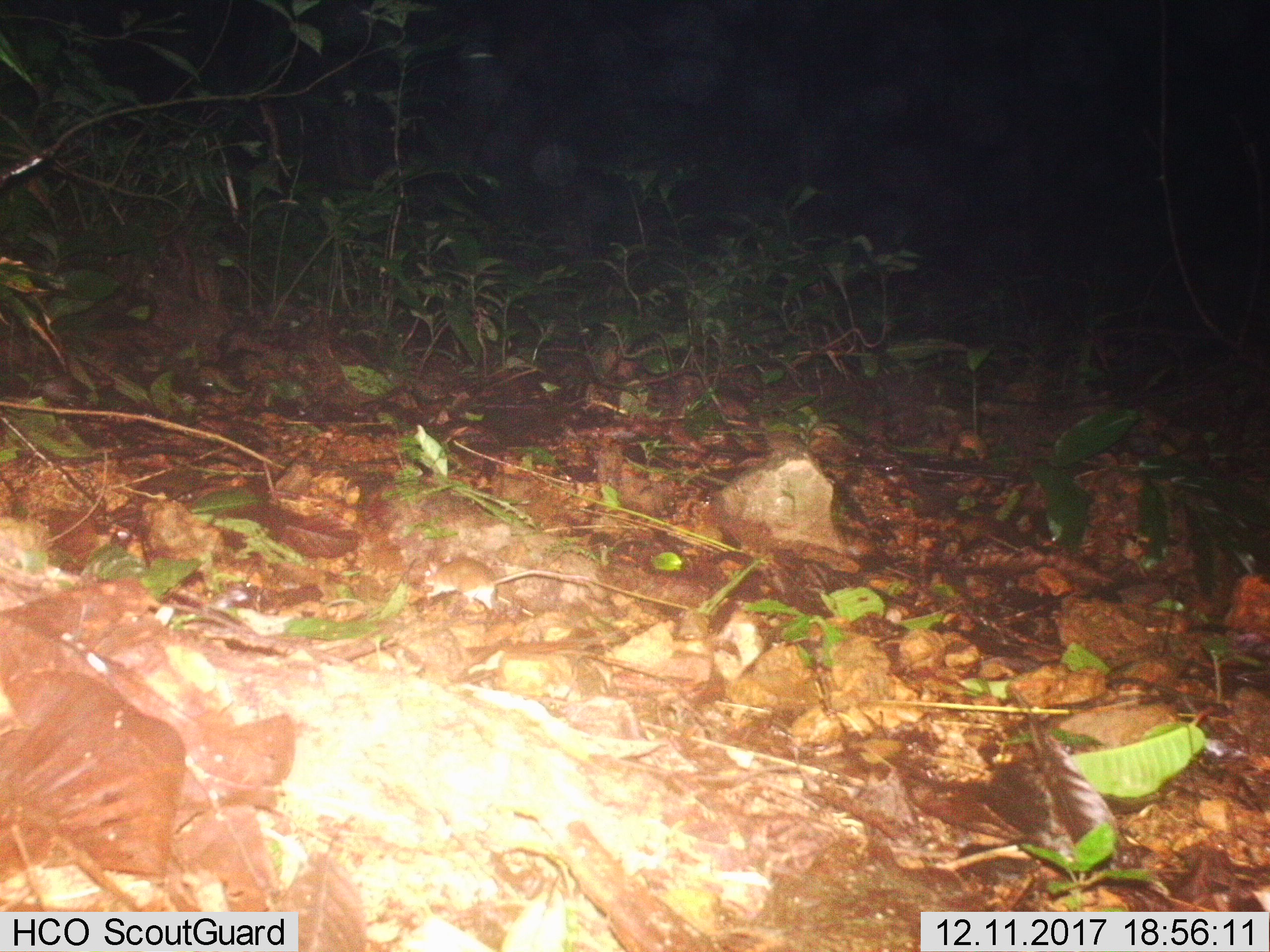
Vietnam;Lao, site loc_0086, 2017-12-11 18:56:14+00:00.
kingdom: Animalia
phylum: Chordata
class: Mammalia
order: Rodentia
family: Muridae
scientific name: Muridae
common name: old-world mice and rats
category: unidentified murid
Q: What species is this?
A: Unidentified murid (old-world mice and rats) (Muridae).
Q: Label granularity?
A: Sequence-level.